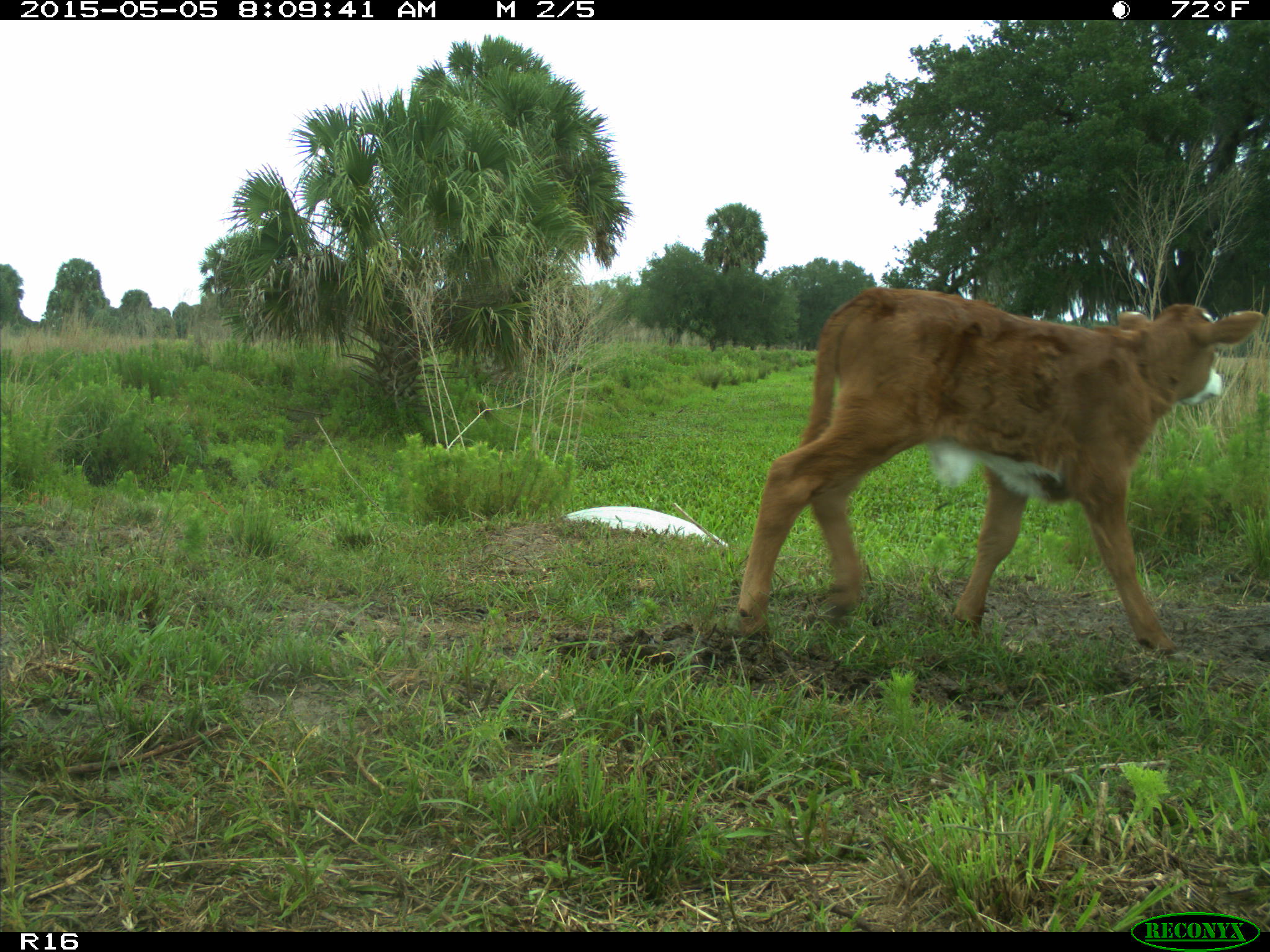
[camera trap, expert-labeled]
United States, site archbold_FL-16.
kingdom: Animalia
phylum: Chordata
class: Mammalia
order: Artiodactyla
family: Bovidae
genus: Bos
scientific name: Bos taurus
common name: domestic cow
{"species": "Bos taurus (domestic cow)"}